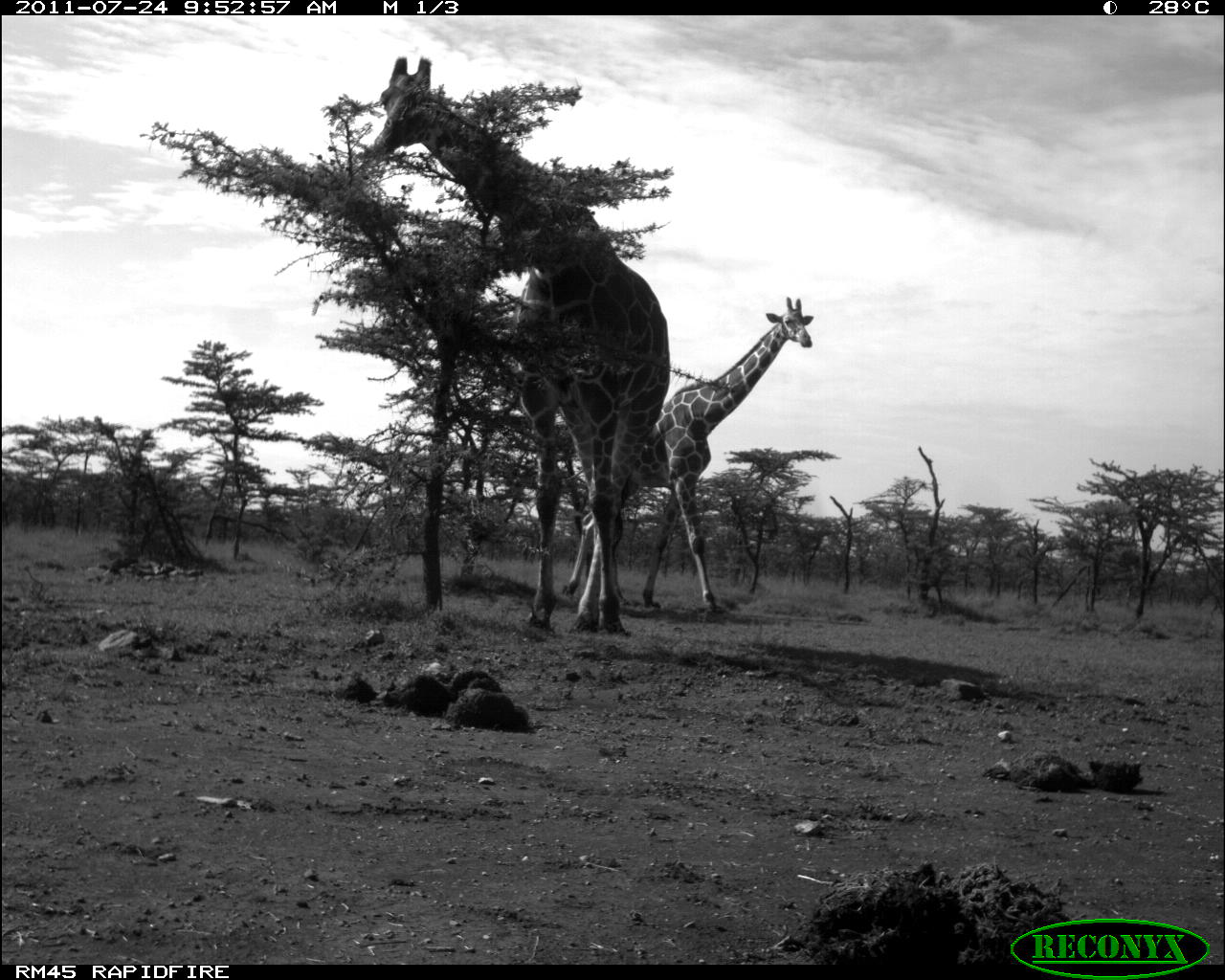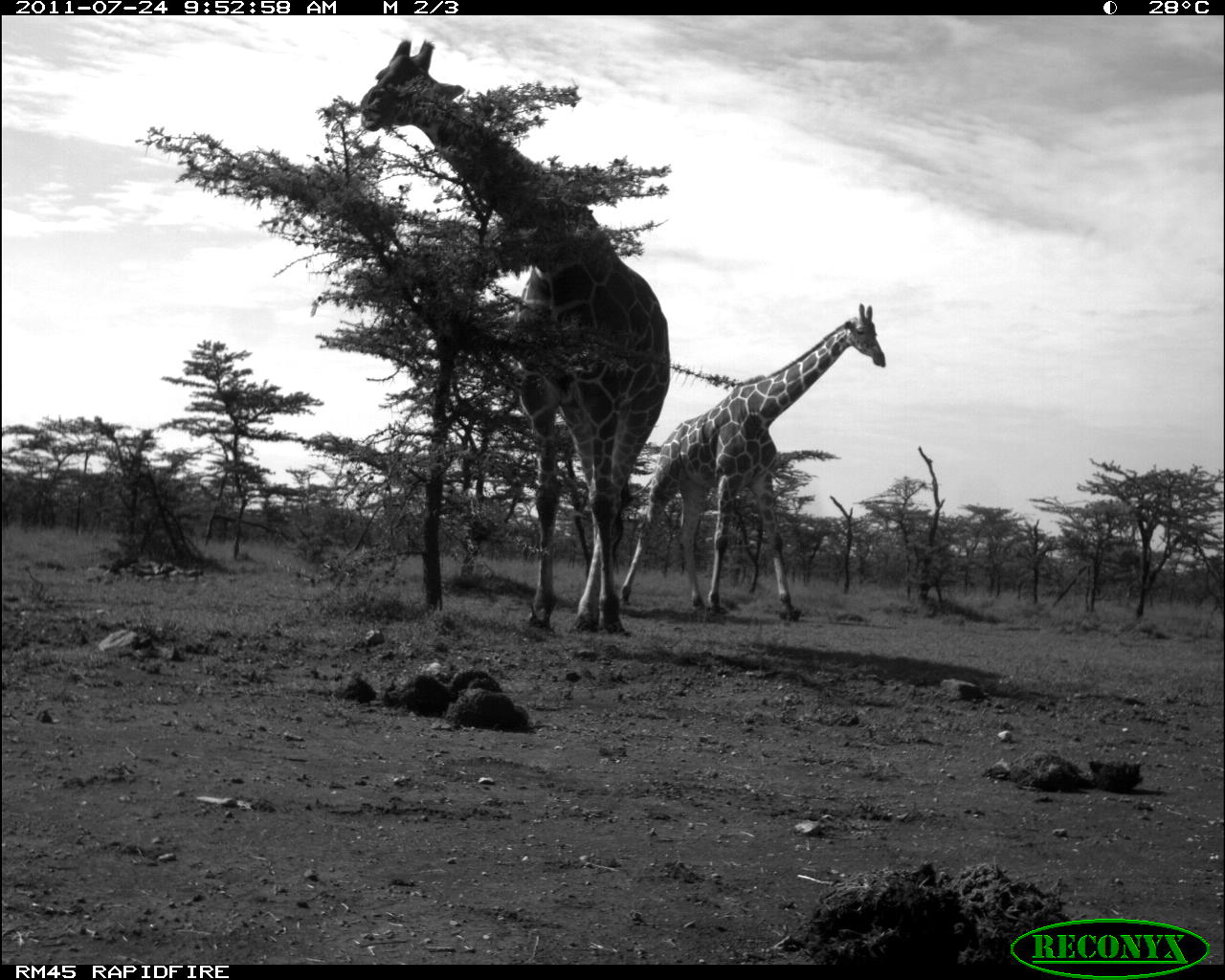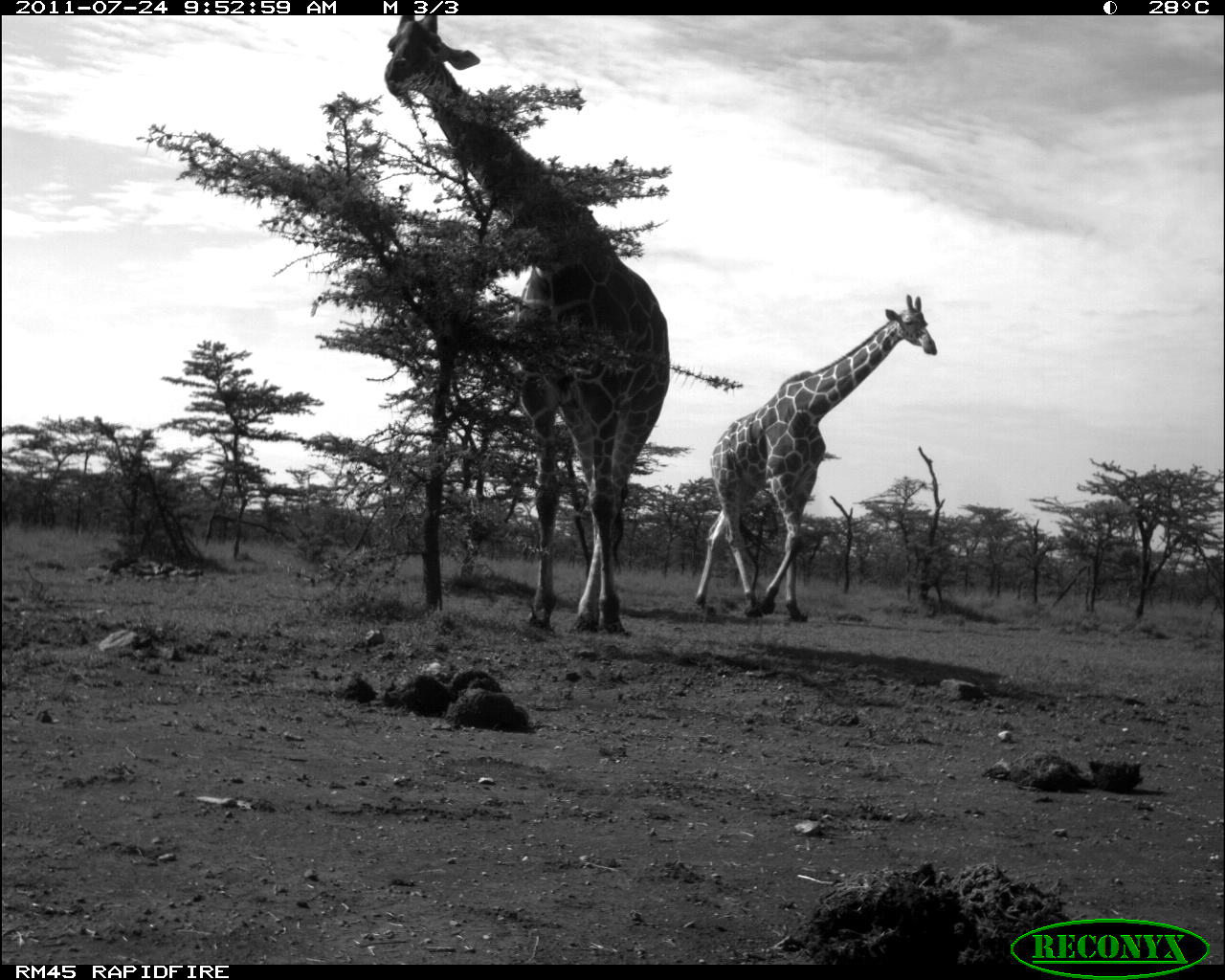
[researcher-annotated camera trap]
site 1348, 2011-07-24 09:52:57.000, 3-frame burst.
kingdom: Animalia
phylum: Chordata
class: Mammalia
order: Artiodactyla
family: Giraffidae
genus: Giraffa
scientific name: Giraffa camelopardalis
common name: giraffe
Giraffa camelopardalis (giraffe), count 2.